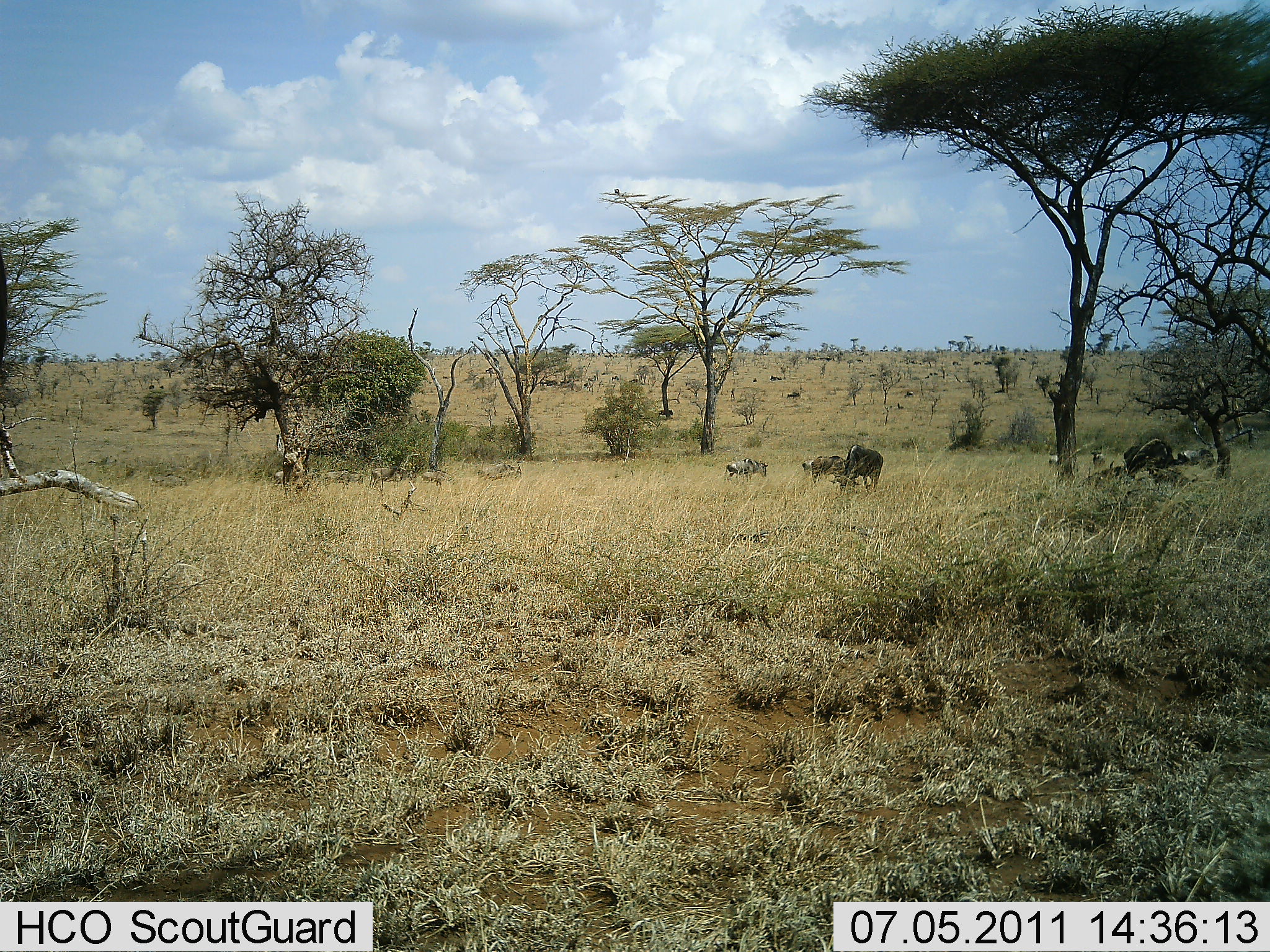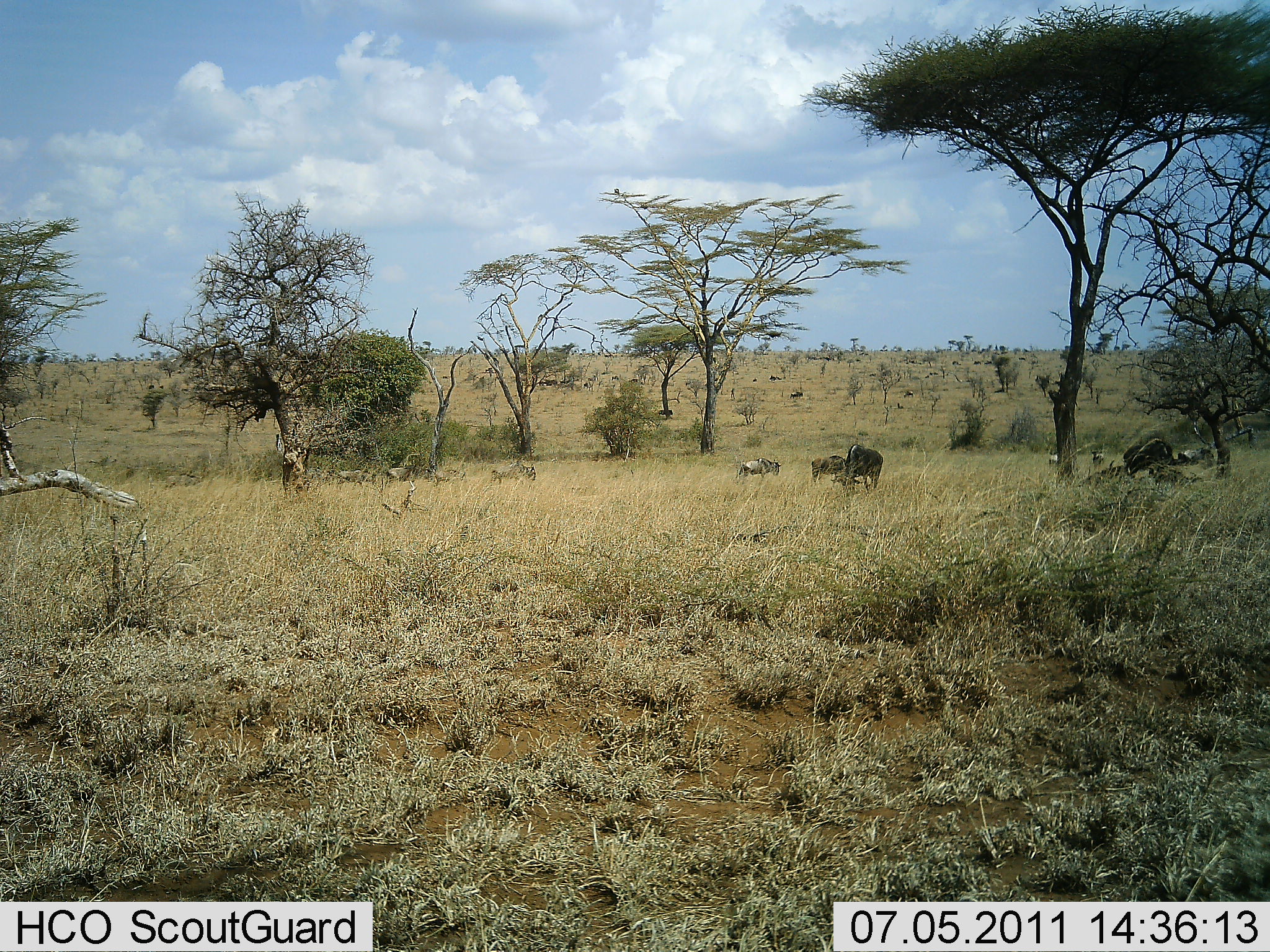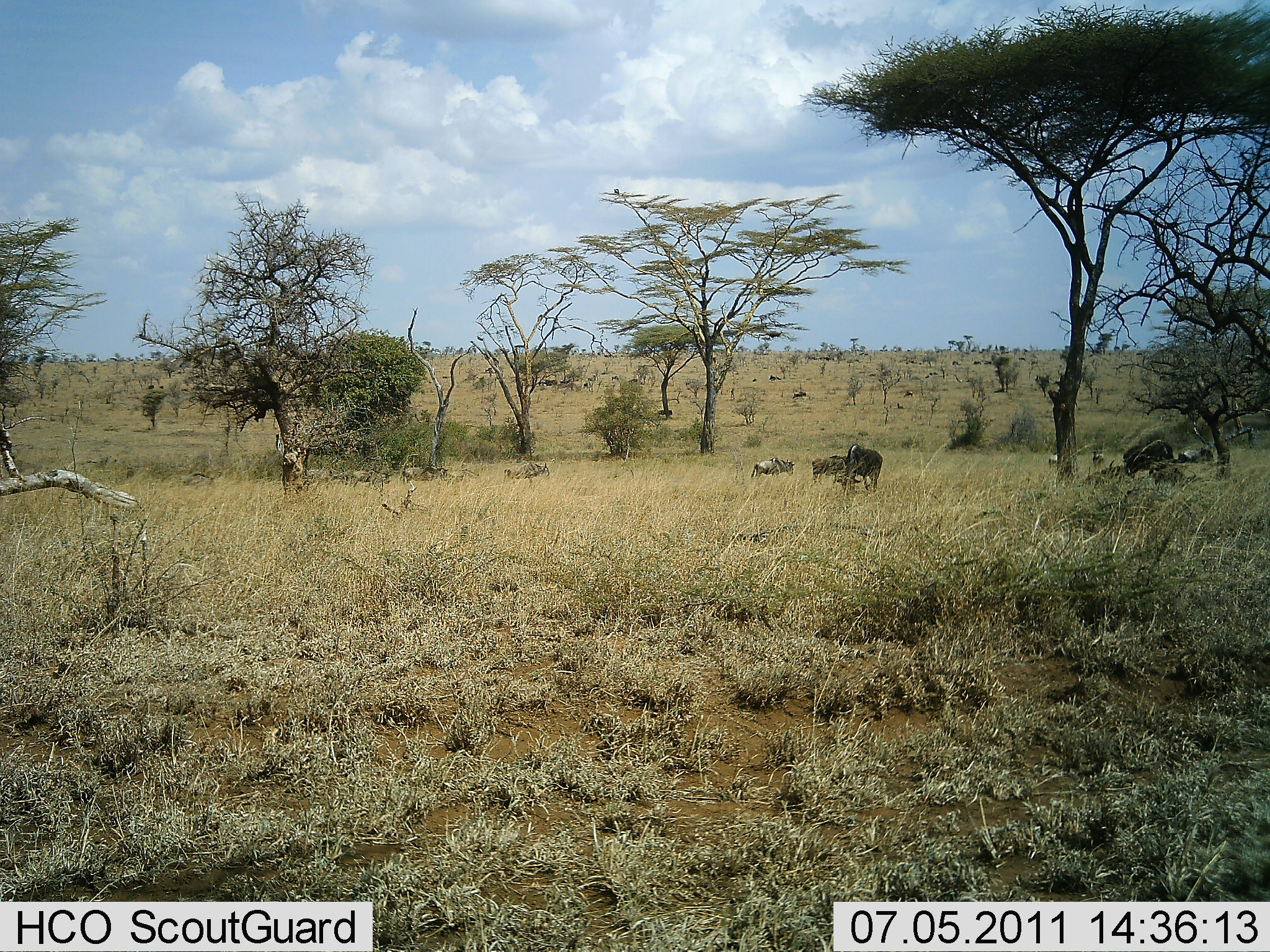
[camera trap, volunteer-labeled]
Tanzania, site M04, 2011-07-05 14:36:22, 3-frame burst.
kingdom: Animalia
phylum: Chordata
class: Mammalia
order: Artiodactyla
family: Bovidae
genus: Connochaetes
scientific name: Connochaetes taurinus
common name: blue wildebeest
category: wildebeest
Wildebeest (blue wildebeest) (Connochaetes taurinus), count 11-50. Behavior (volunteer vote fractions): standing 18%, resting 0%, moving 82%, interacting 0%. Young present (vote fraction): 0%. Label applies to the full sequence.